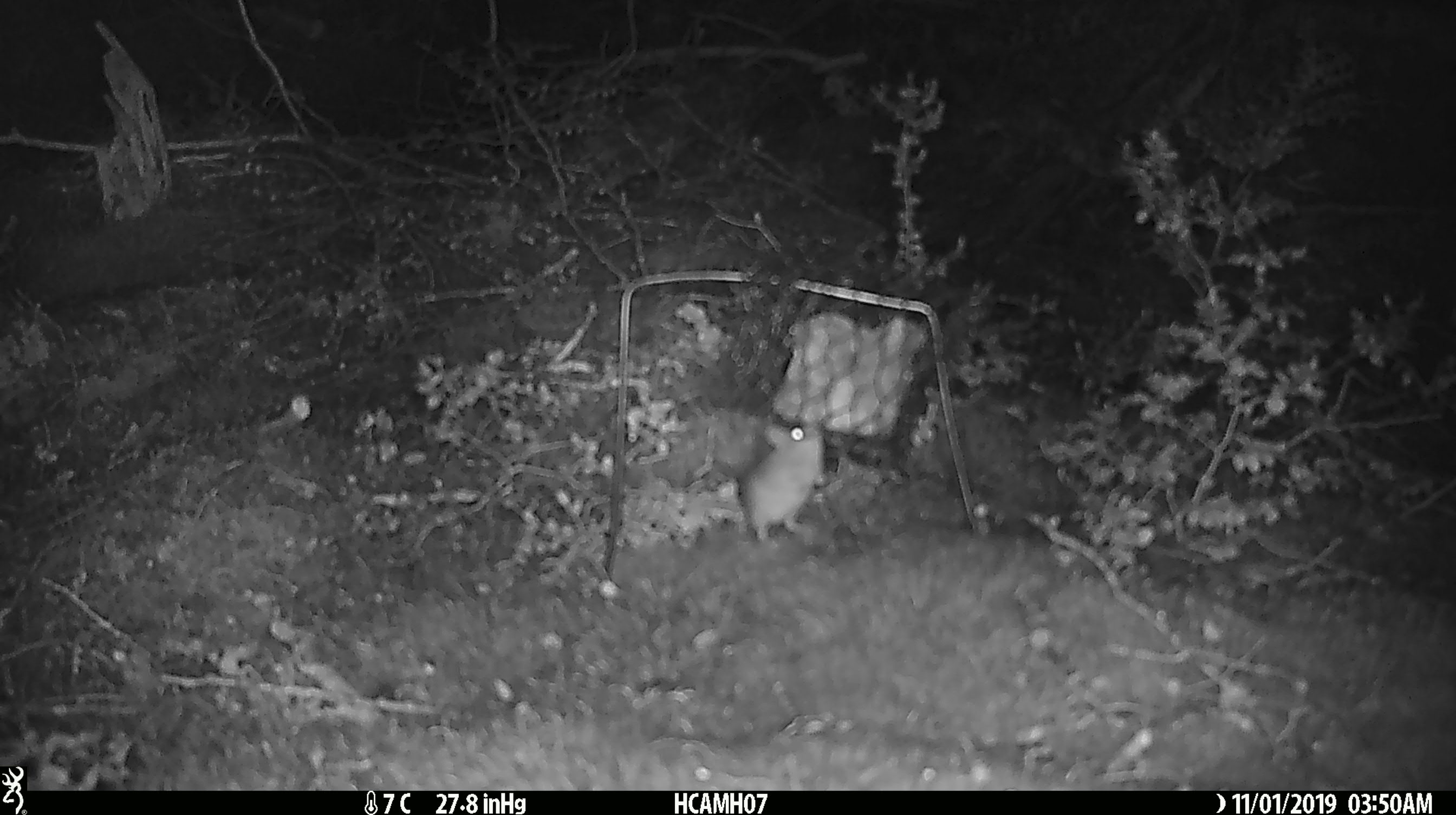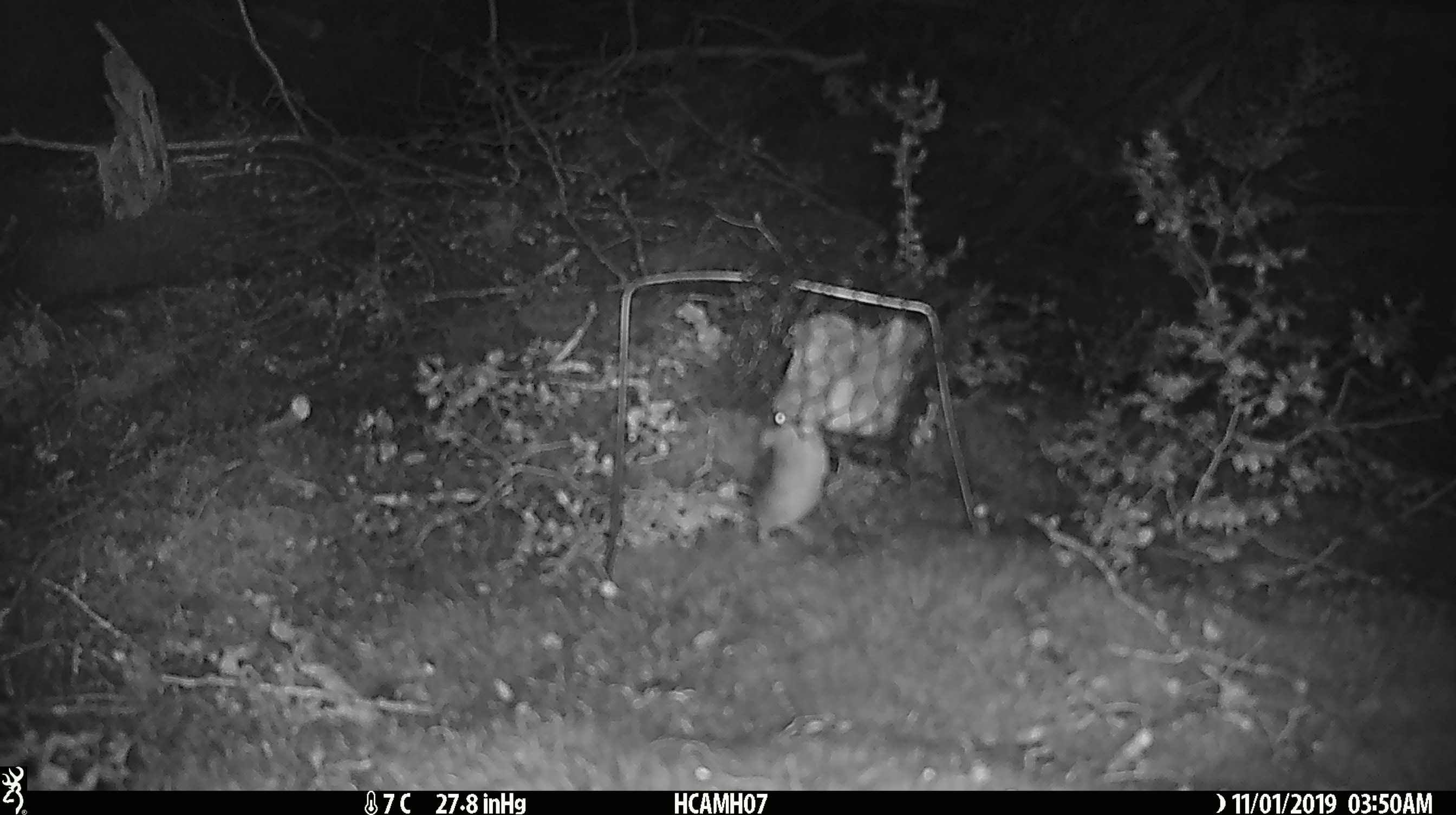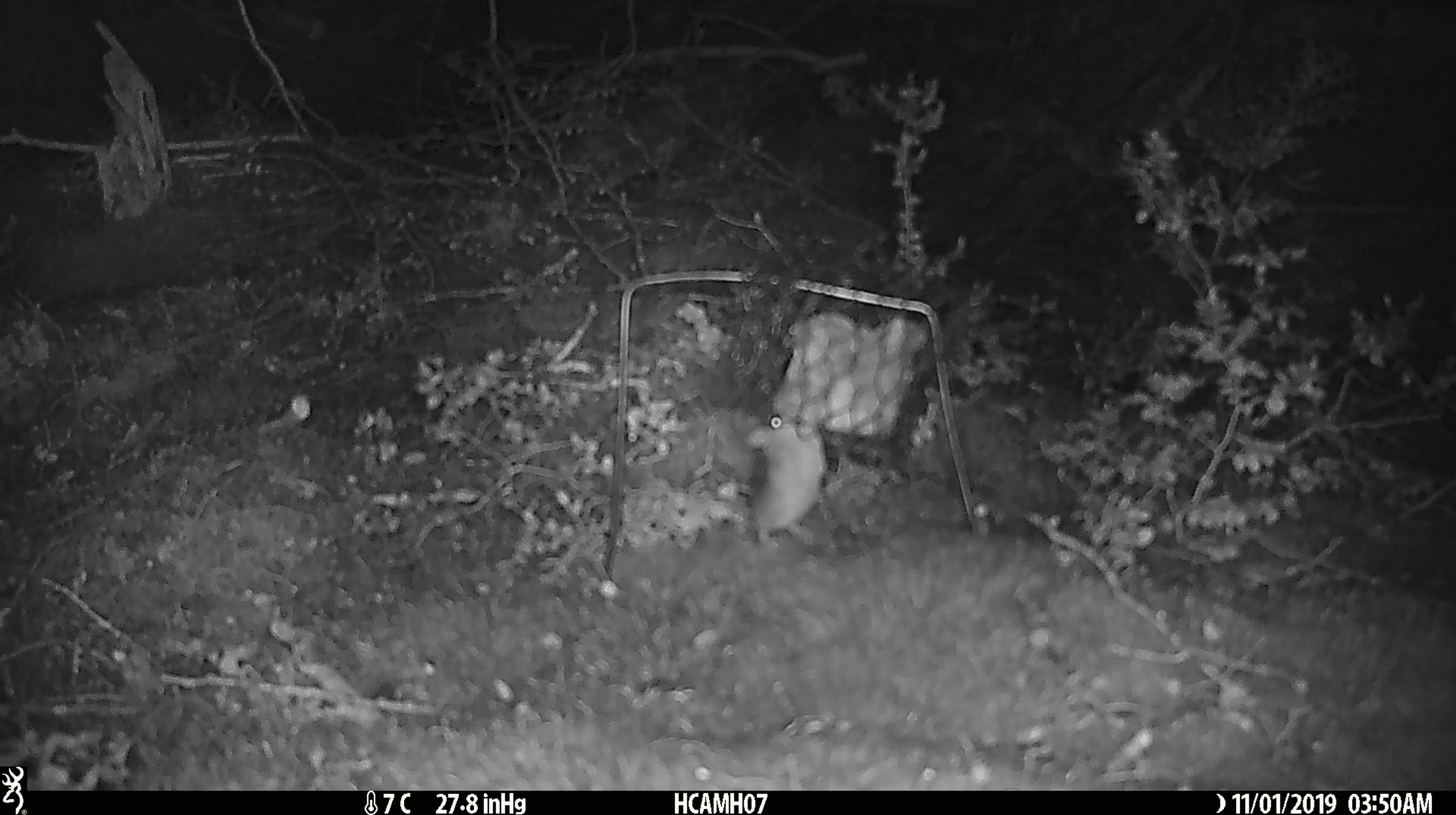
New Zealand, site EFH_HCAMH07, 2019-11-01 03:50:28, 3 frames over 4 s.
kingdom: Animalia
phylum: Chordata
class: Mammalia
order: Rodentia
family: Muridae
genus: Mus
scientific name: Mus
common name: mouse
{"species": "mouse (Mus)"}